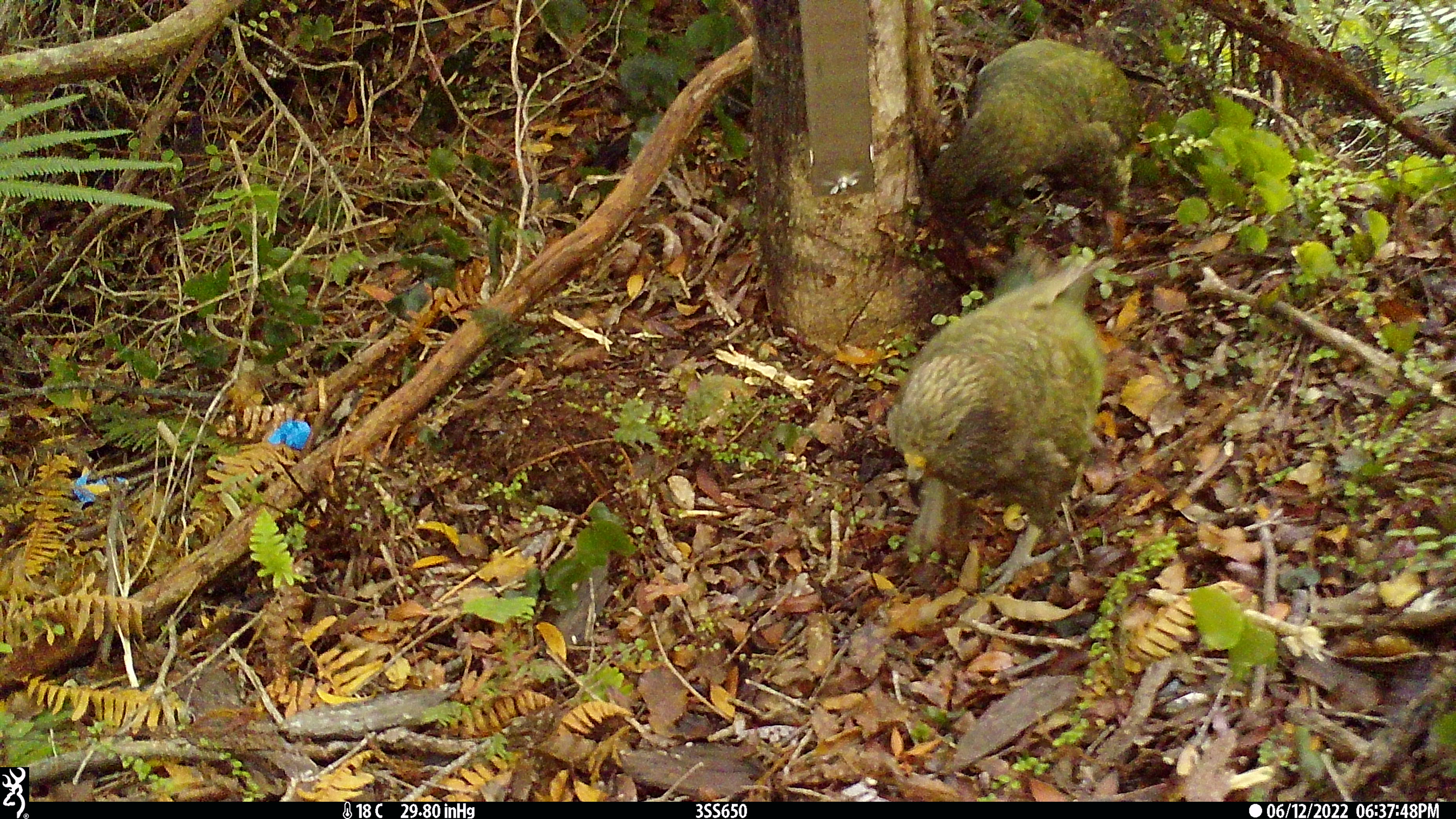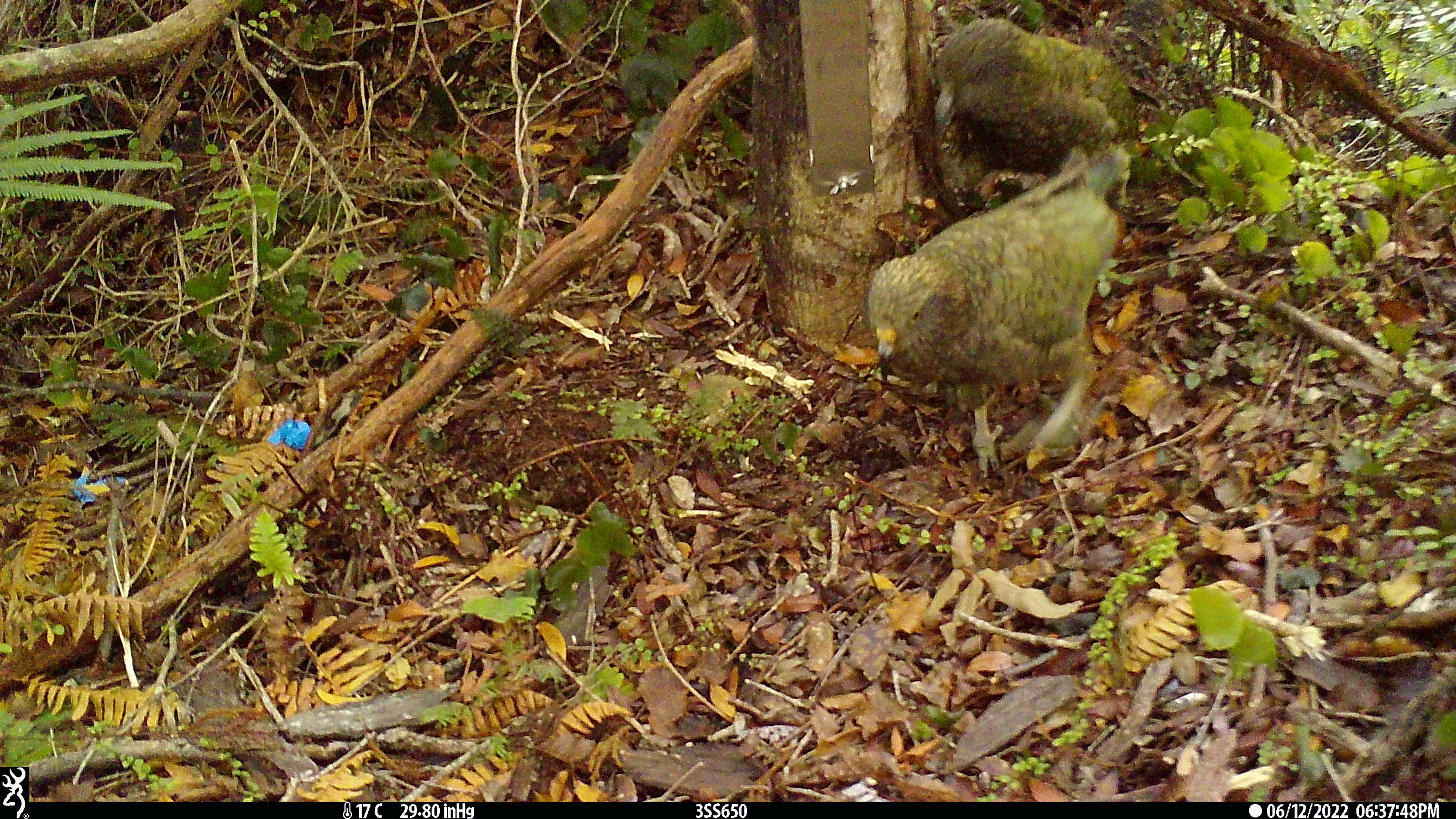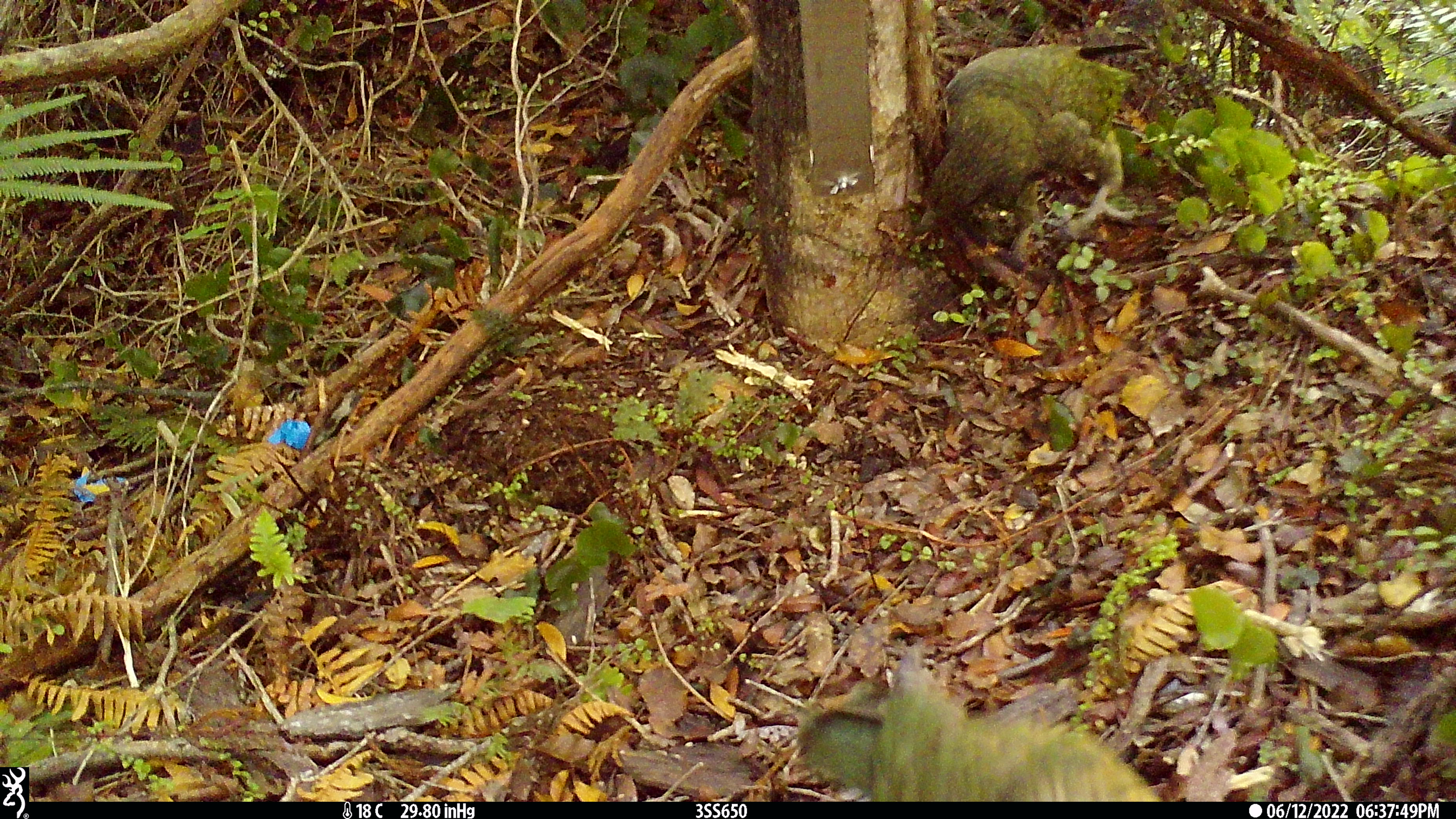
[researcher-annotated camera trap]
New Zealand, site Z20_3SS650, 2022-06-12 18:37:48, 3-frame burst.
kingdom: Animalia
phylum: Chordata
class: Aves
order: Psittaciformes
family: Strigopidae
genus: Nestor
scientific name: Nestor notabilis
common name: kea